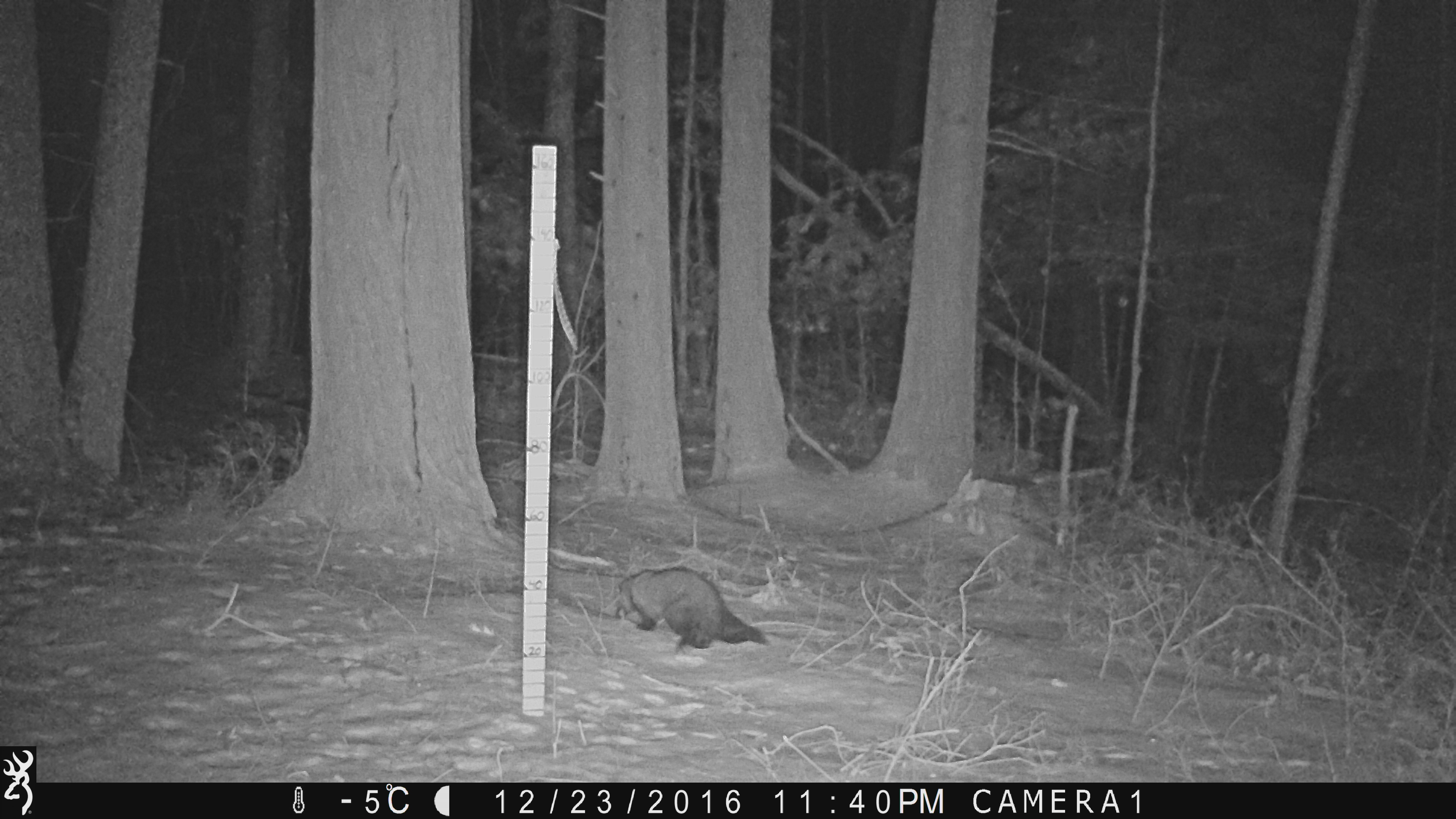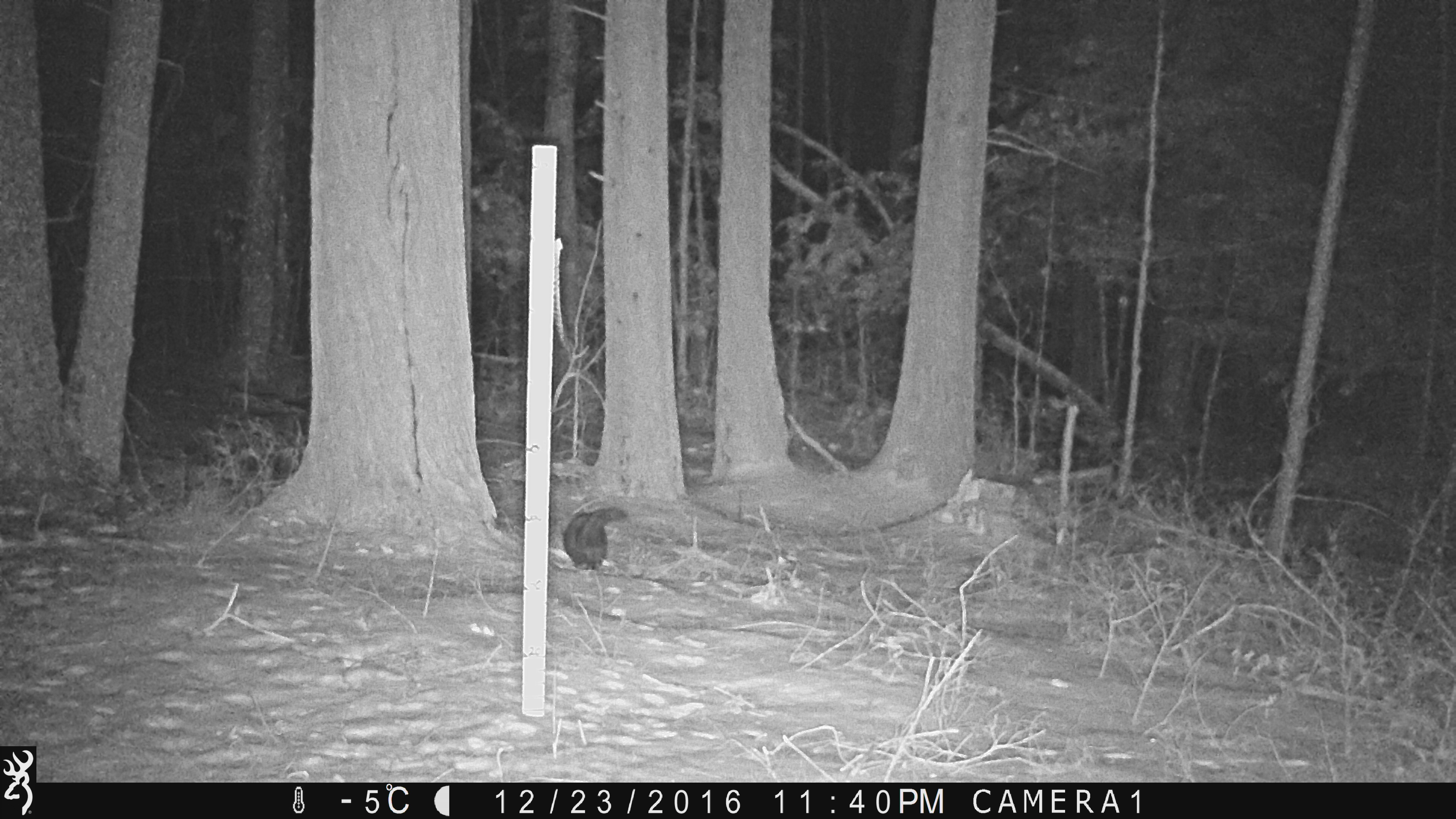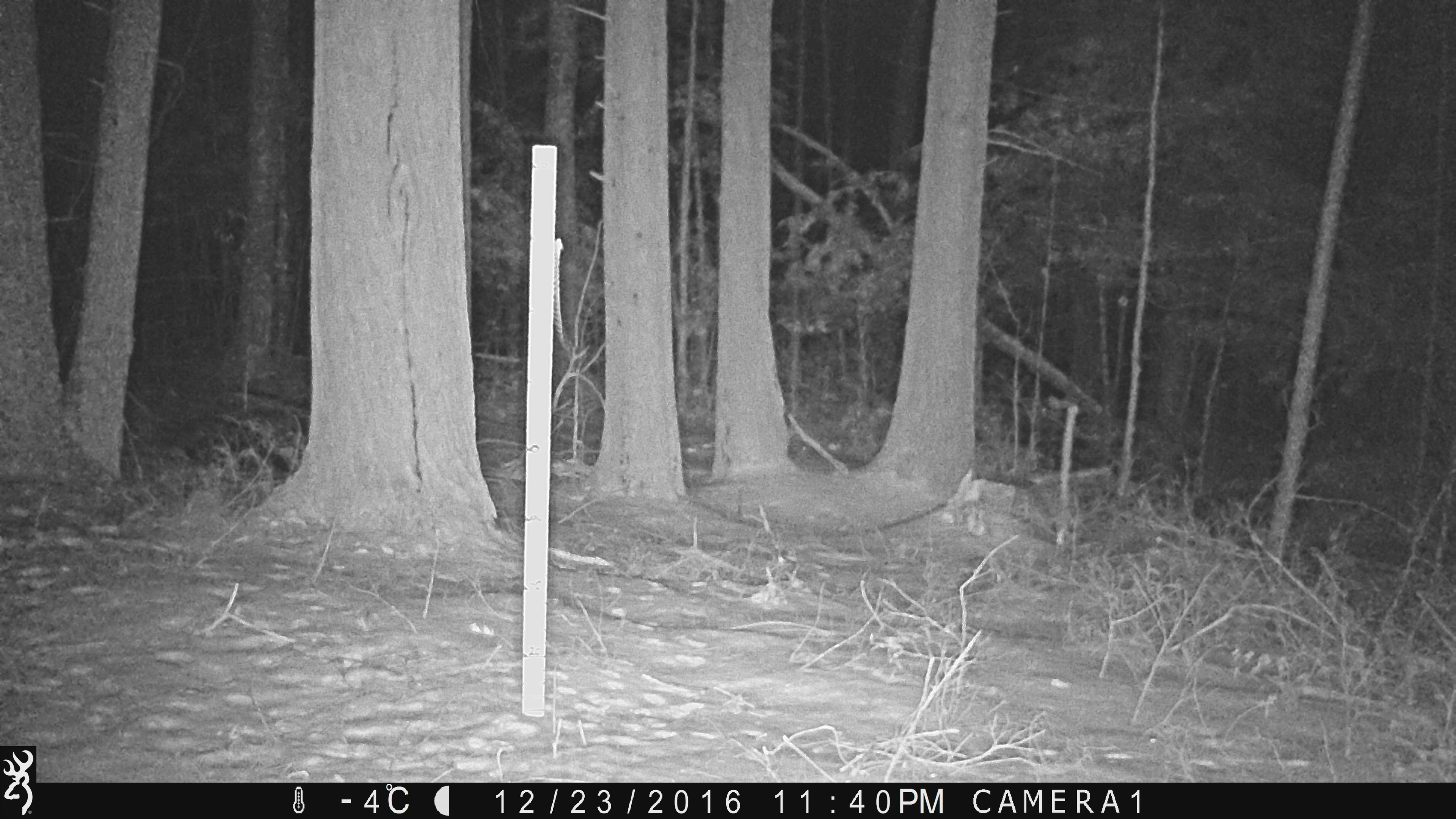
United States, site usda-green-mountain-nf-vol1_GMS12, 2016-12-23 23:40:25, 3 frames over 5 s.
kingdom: Animalia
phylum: Chordata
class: Mammalia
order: Carnivora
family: Mustelidae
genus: Pekania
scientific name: Pekania pennanti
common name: fisher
Fisher (Pekania pennanti).